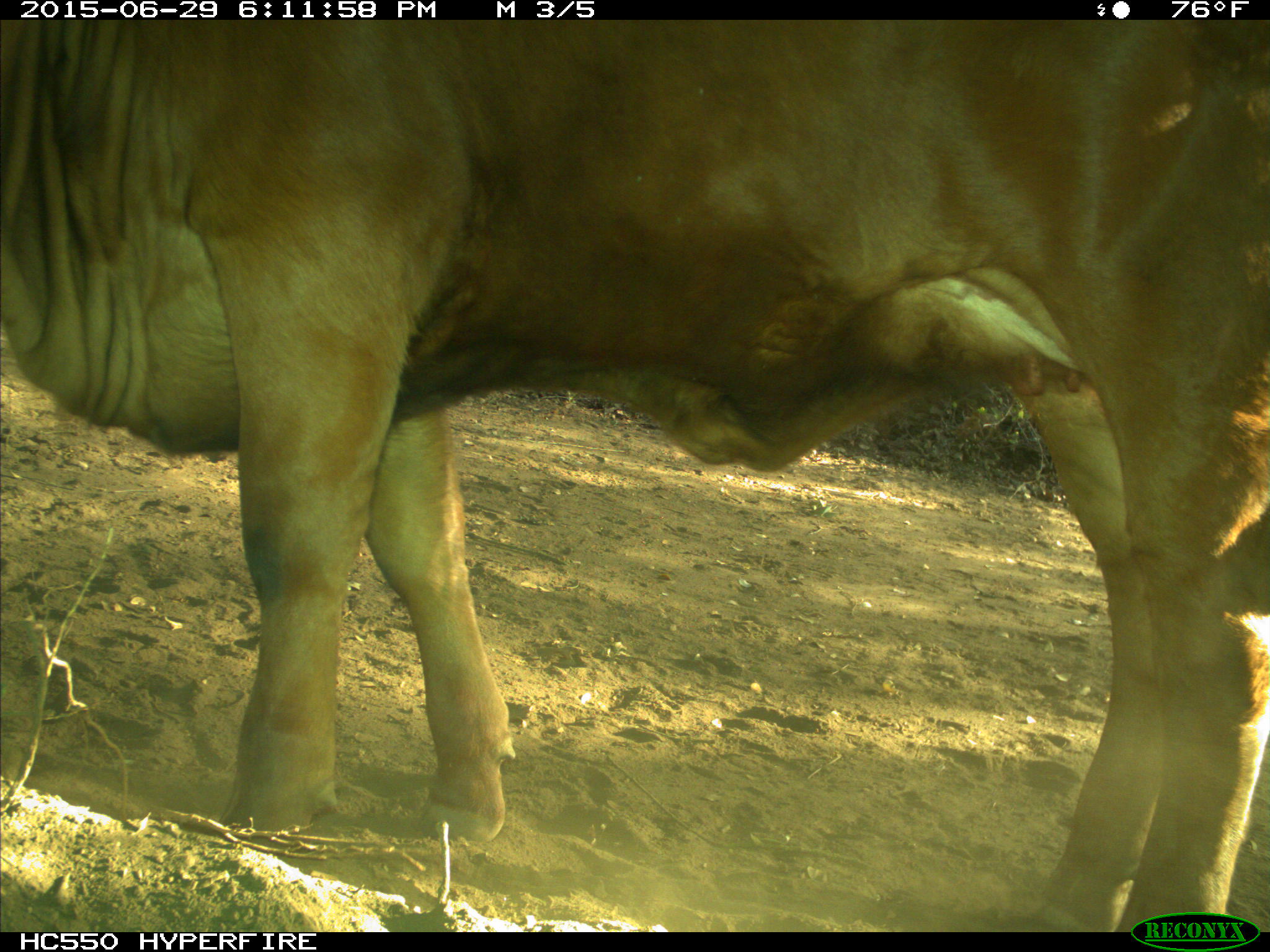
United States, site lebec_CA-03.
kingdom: Animalia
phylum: Chordata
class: Mammalia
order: Artiodactyla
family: Bovidae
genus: Bos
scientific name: Bos taurus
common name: domestic cow